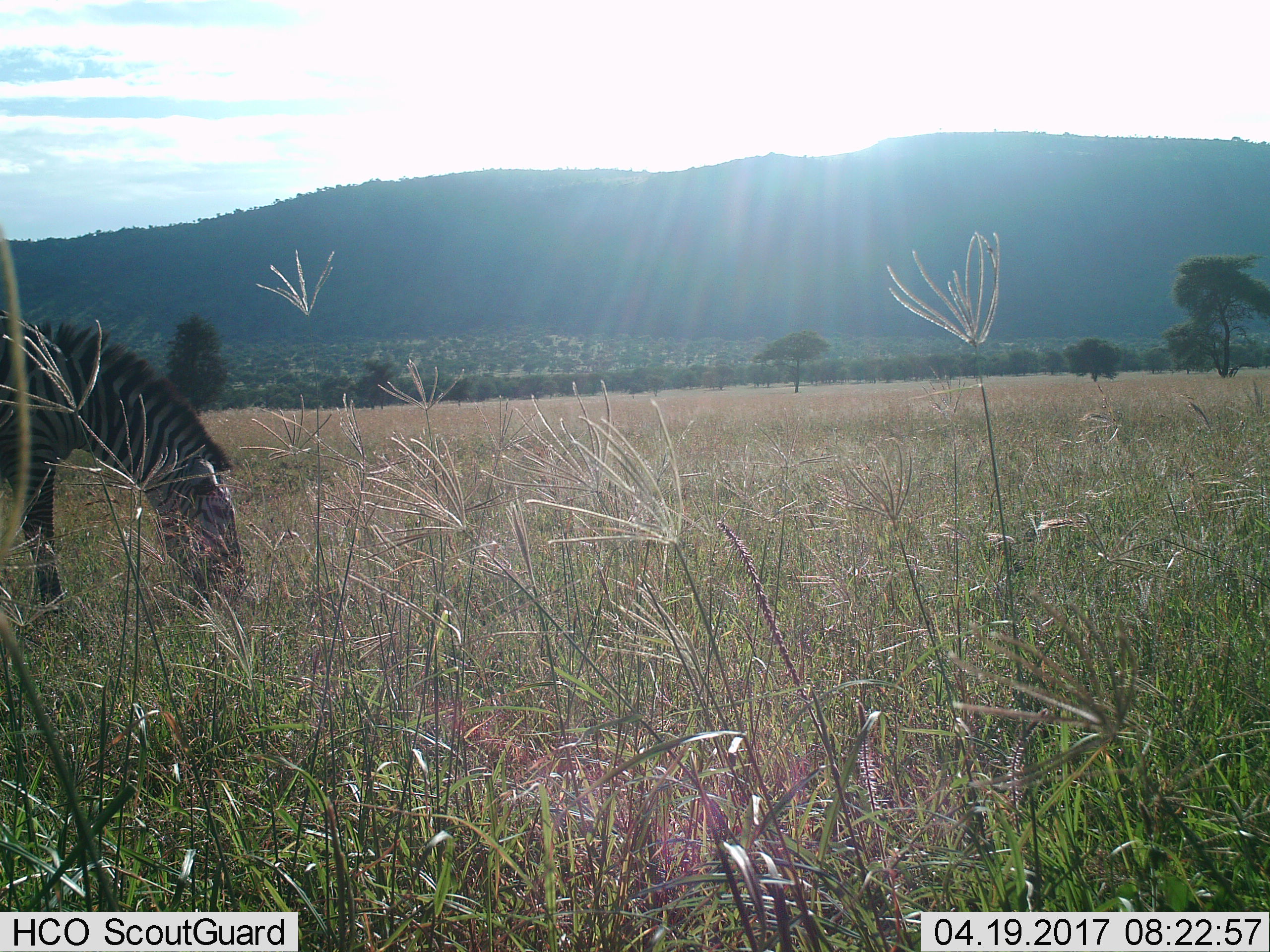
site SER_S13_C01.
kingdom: Animalia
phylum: Chordata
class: Mammalia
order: Perissodactyla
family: Equidae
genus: Equus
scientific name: Equus quagga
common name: plains zebra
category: zebraplains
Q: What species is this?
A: Zebraplains (plains zebra) (Equus quagga).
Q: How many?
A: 1.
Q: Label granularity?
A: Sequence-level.